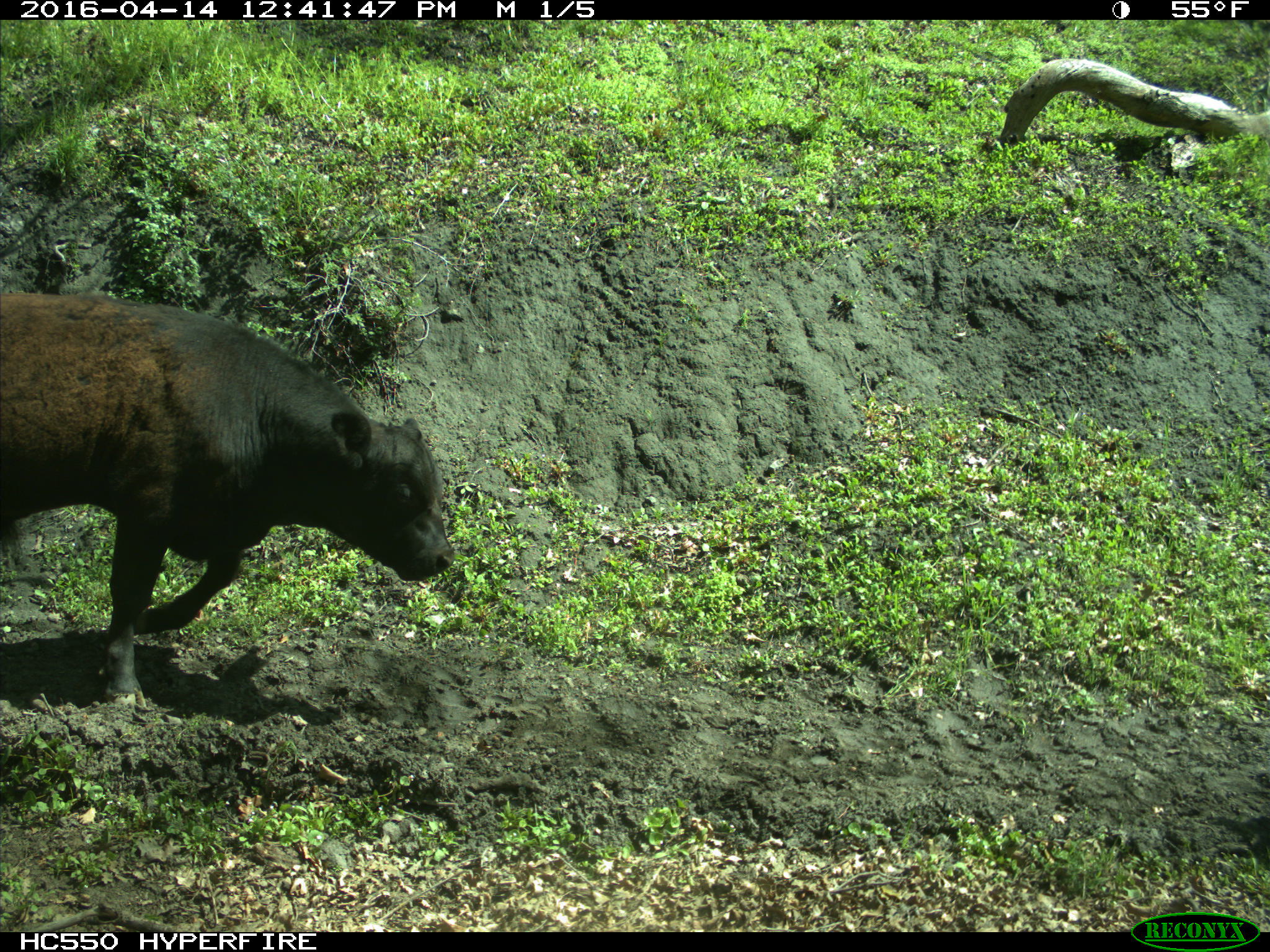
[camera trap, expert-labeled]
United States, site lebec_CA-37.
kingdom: Animalia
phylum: Chordata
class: Mammalia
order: Artiodactyla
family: Bovidae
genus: Bos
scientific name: Bos taurus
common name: domestic cow